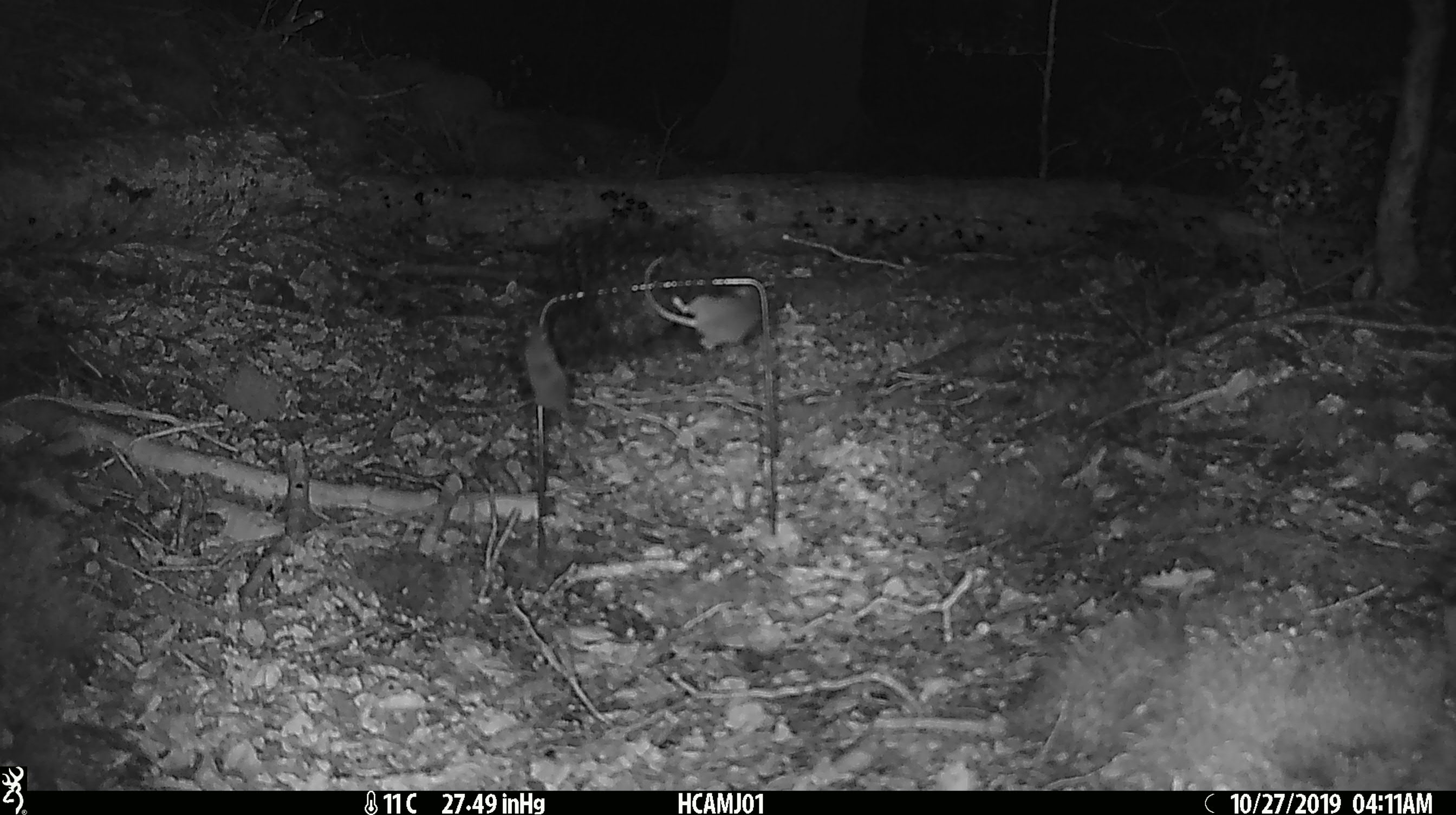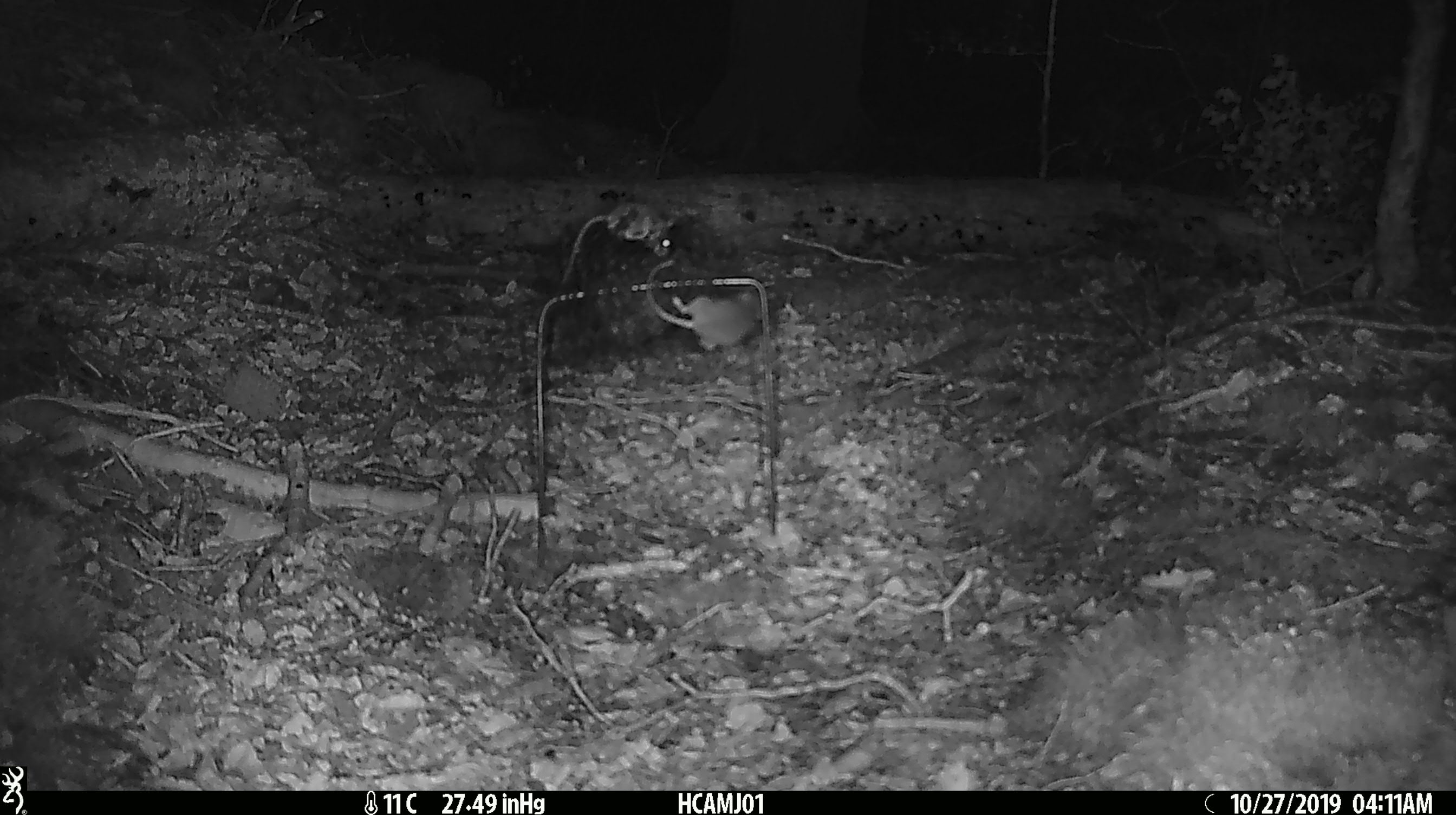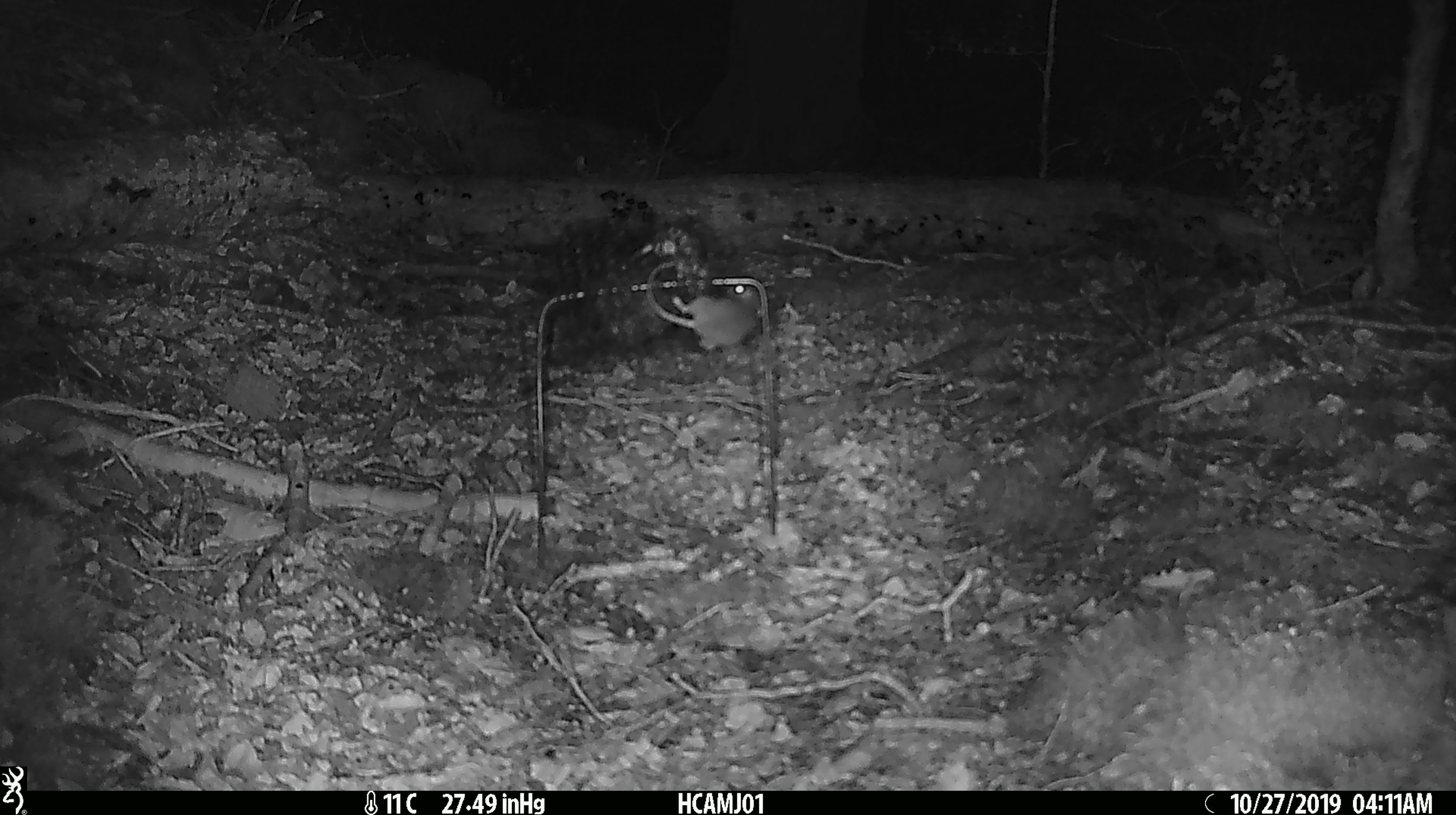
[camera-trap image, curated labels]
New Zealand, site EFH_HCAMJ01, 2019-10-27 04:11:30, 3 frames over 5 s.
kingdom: Animalia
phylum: Chordata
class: Mammalia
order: Rodentia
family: Muridae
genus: Mus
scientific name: Mus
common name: mouse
Mouse (Mus).